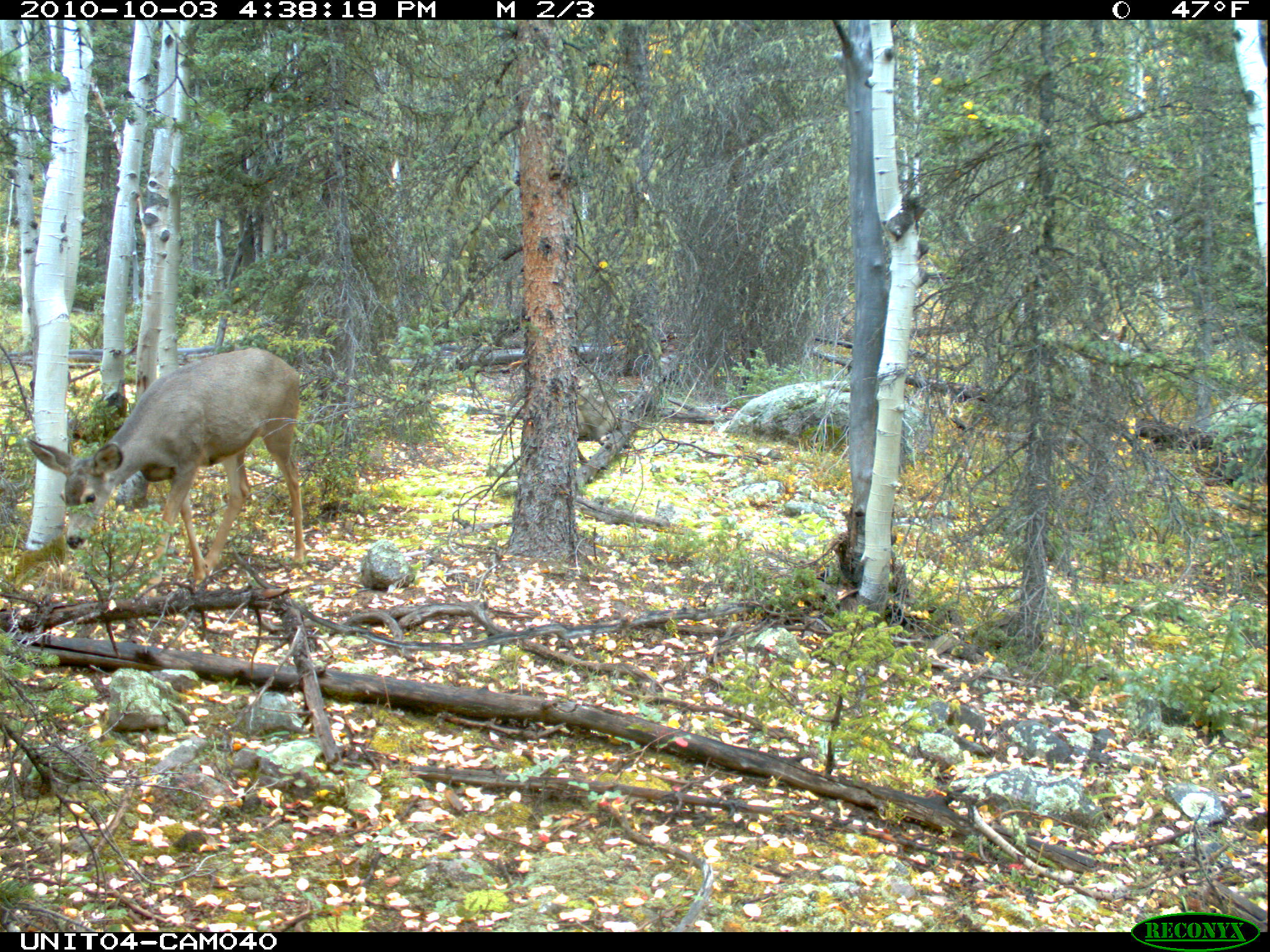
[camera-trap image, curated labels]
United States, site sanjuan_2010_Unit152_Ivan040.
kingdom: Animalia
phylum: Chordata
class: Mammalia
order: Artiodactyla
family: Cervidae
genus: Odocoileus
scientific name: Odocoileus hemionus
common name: mule deer